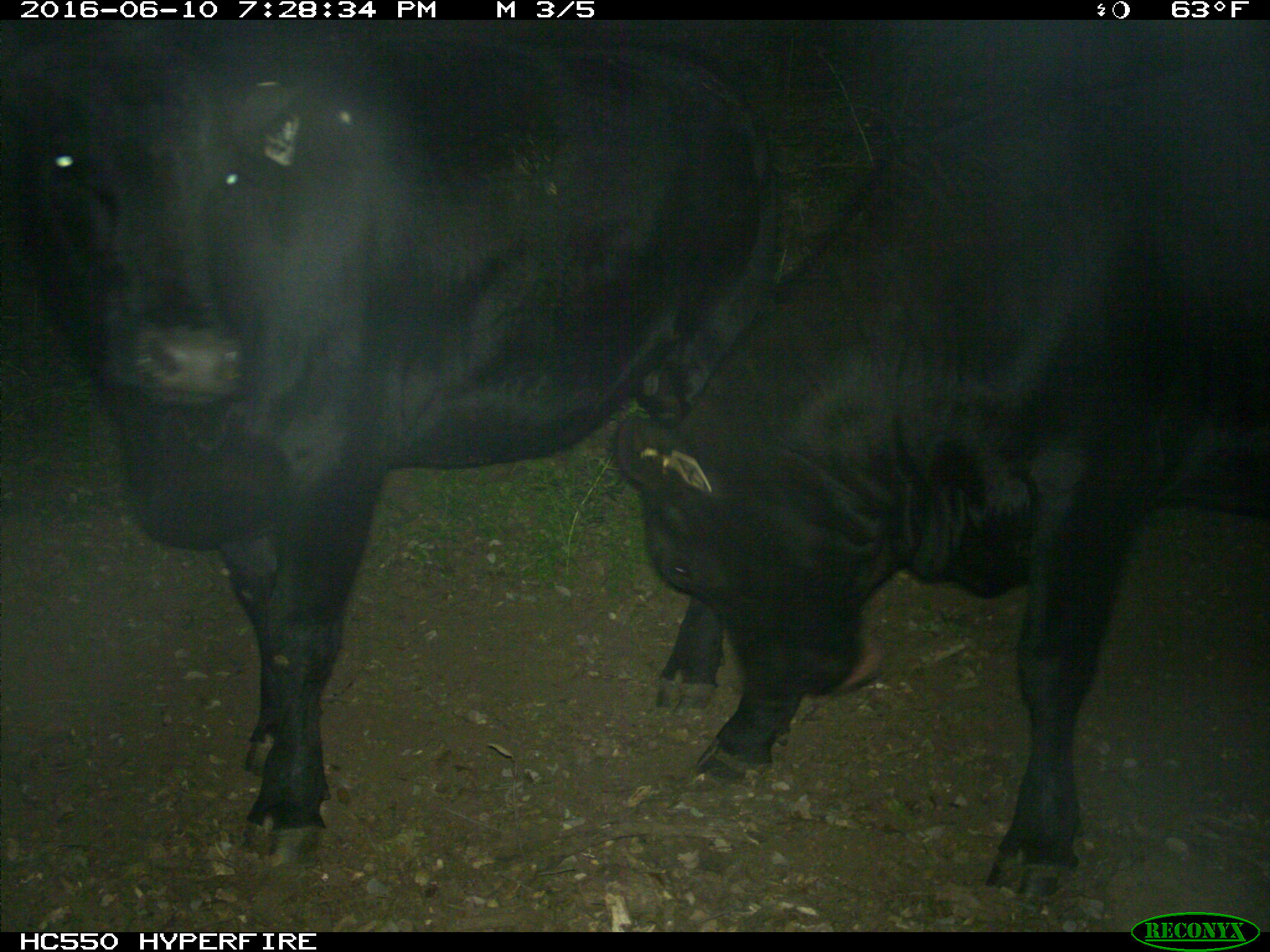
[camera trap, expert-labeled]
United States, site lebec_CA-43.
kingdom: Animalia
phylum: Chordata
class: Mammalia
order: Artiodactyla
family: Bovidae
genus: Bos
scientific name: Bos taurus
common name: domestic cow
Bos taurus (domestic cow).